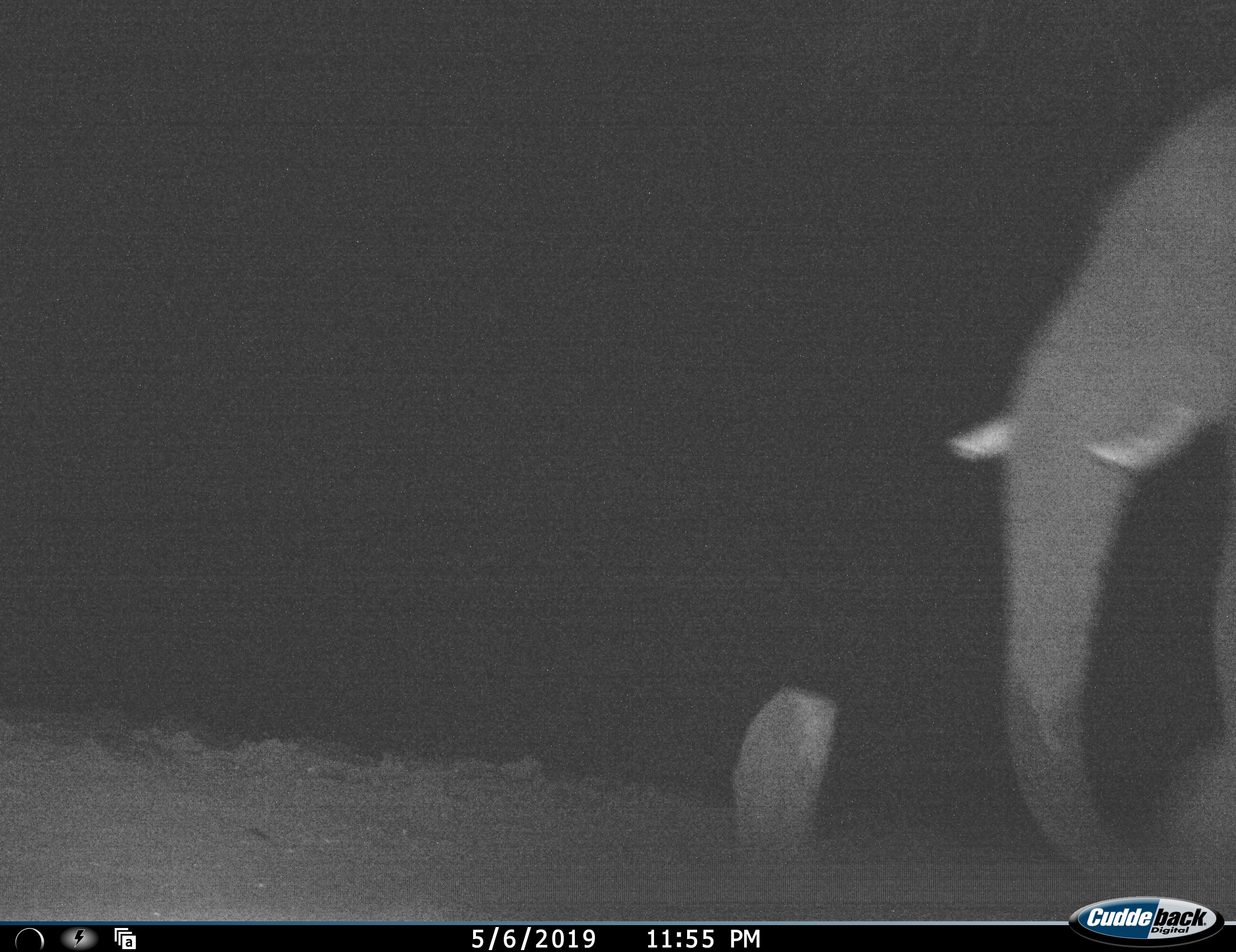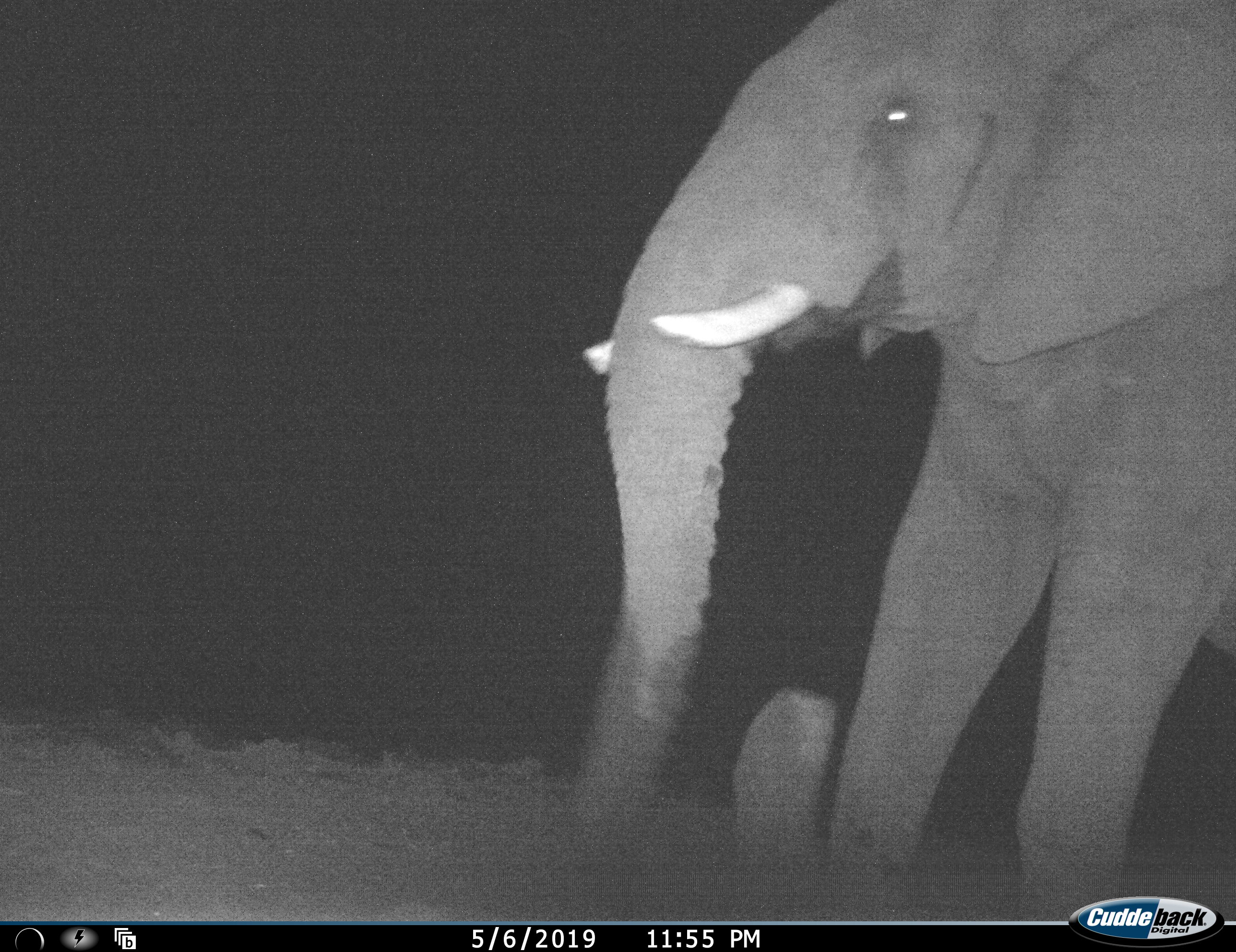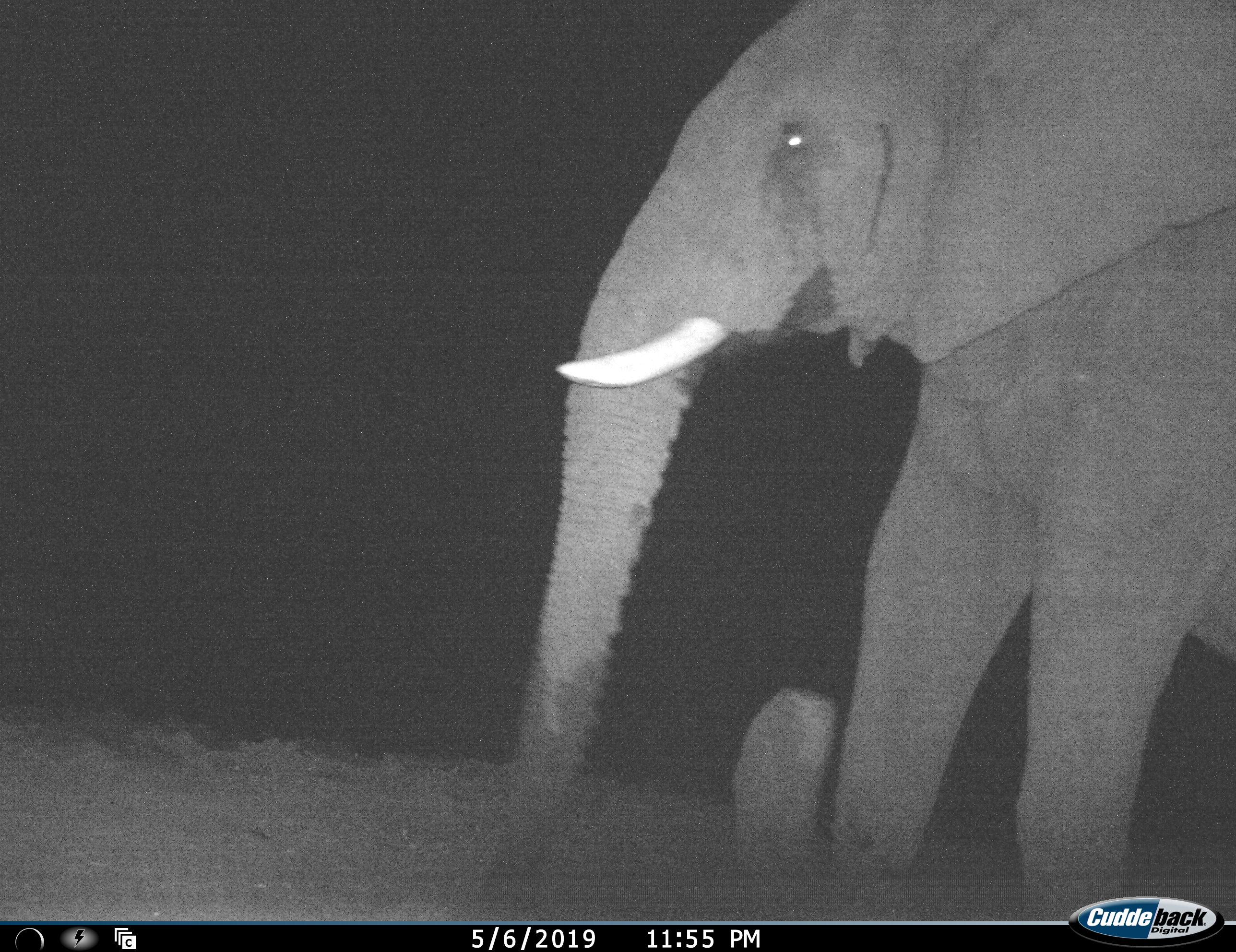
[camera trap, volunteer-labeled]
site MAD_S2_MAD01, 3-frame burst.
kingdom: Animalia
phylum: Chordata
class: Mammalia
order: Proboscidea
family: Elephantidae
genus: Loxodonta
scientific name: Loxodonta africana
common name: african bush elephant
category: elephant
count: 1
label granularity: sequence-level